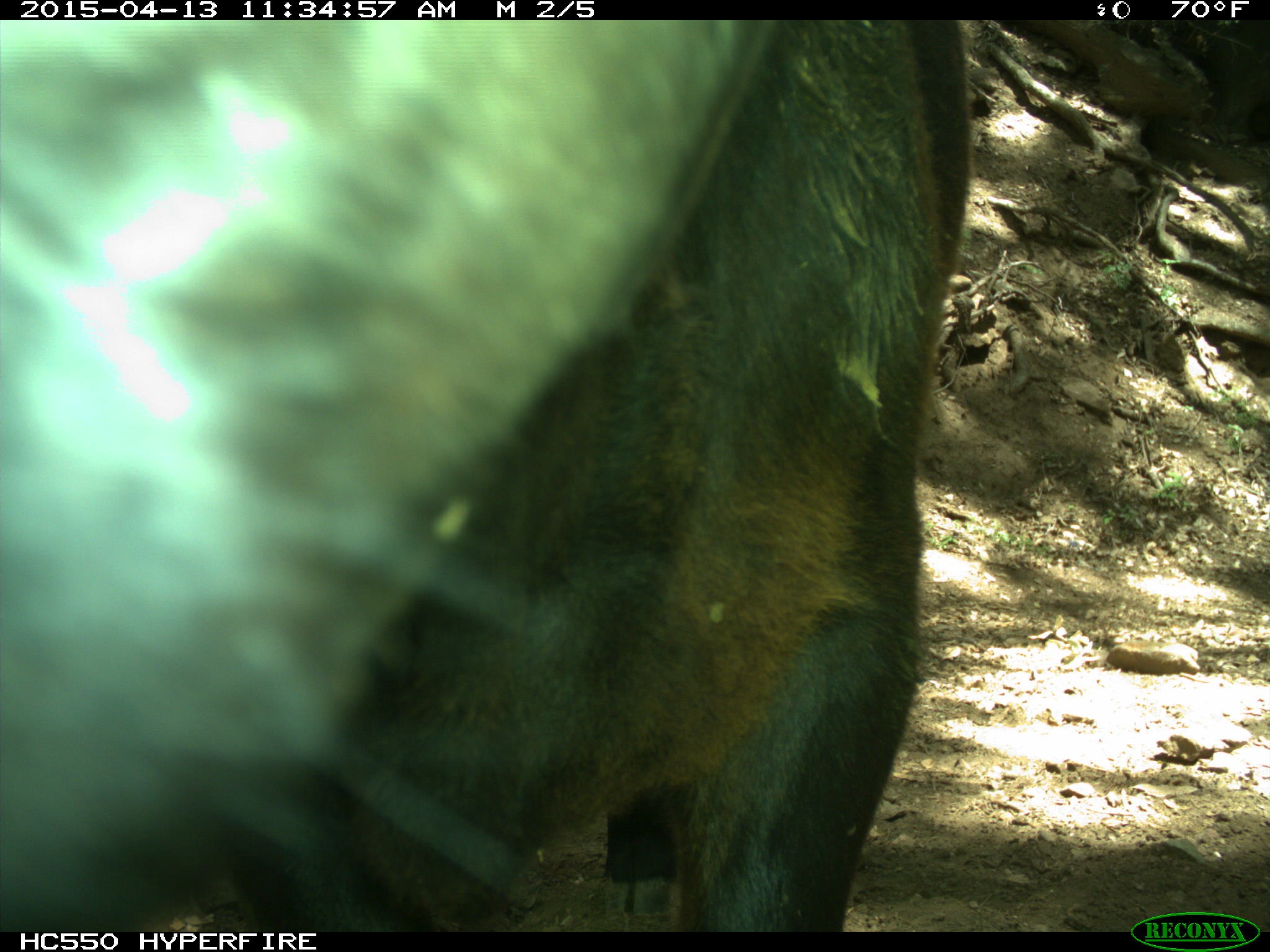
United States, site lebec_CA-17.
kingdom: Animalia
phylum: Chordata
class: Mammalia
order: Artiodactyla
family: Bovidae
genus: Bos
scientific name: Bos taurus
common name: domestic cow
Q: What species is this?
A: Bos taurus (domestic cow).